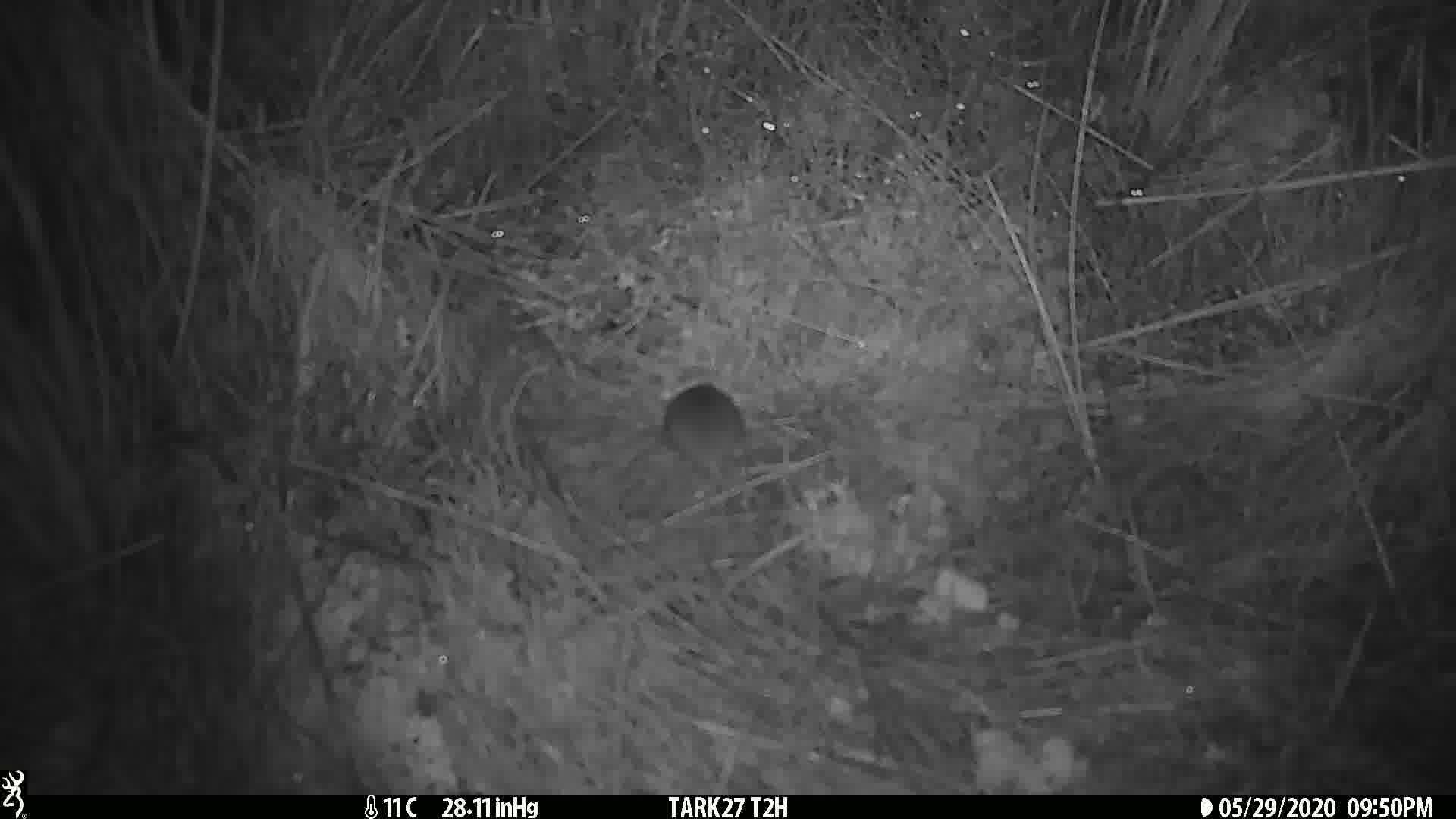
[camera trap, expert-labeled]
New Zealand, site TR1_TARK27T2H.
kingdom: Animalia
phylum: Chordata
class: Mammalia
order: Rodentia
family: Muridae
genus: Mus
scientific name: Mus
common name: mouse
Mouse (Mus).